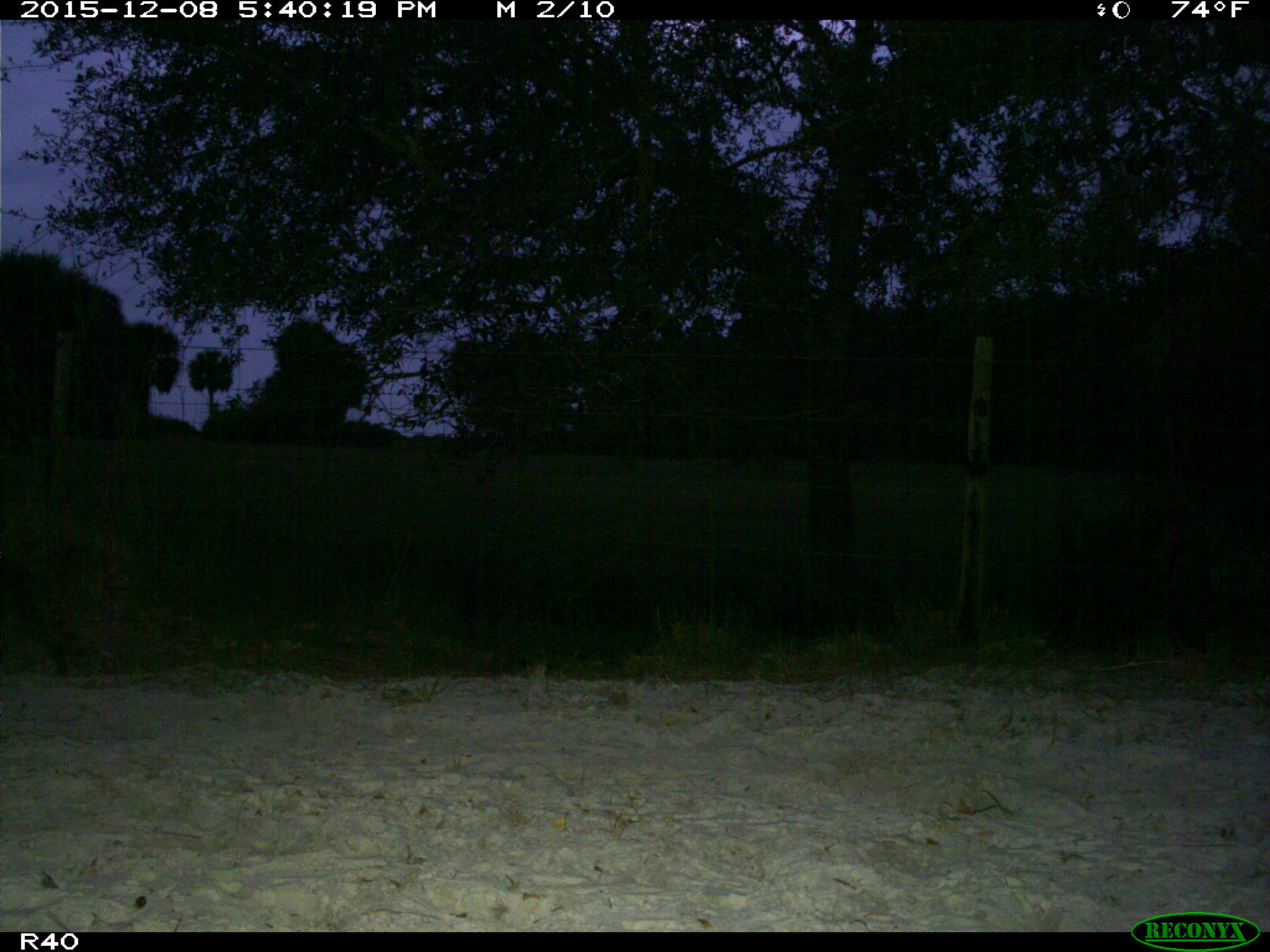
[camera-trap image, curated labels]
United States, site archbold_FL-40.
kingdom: Animalia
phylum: Chordata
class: Mammalia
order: Carnivora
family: Procyonidae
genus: Procyon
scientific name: Procyon lotor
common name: common raccoon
Procyon lotor (common raccoon).